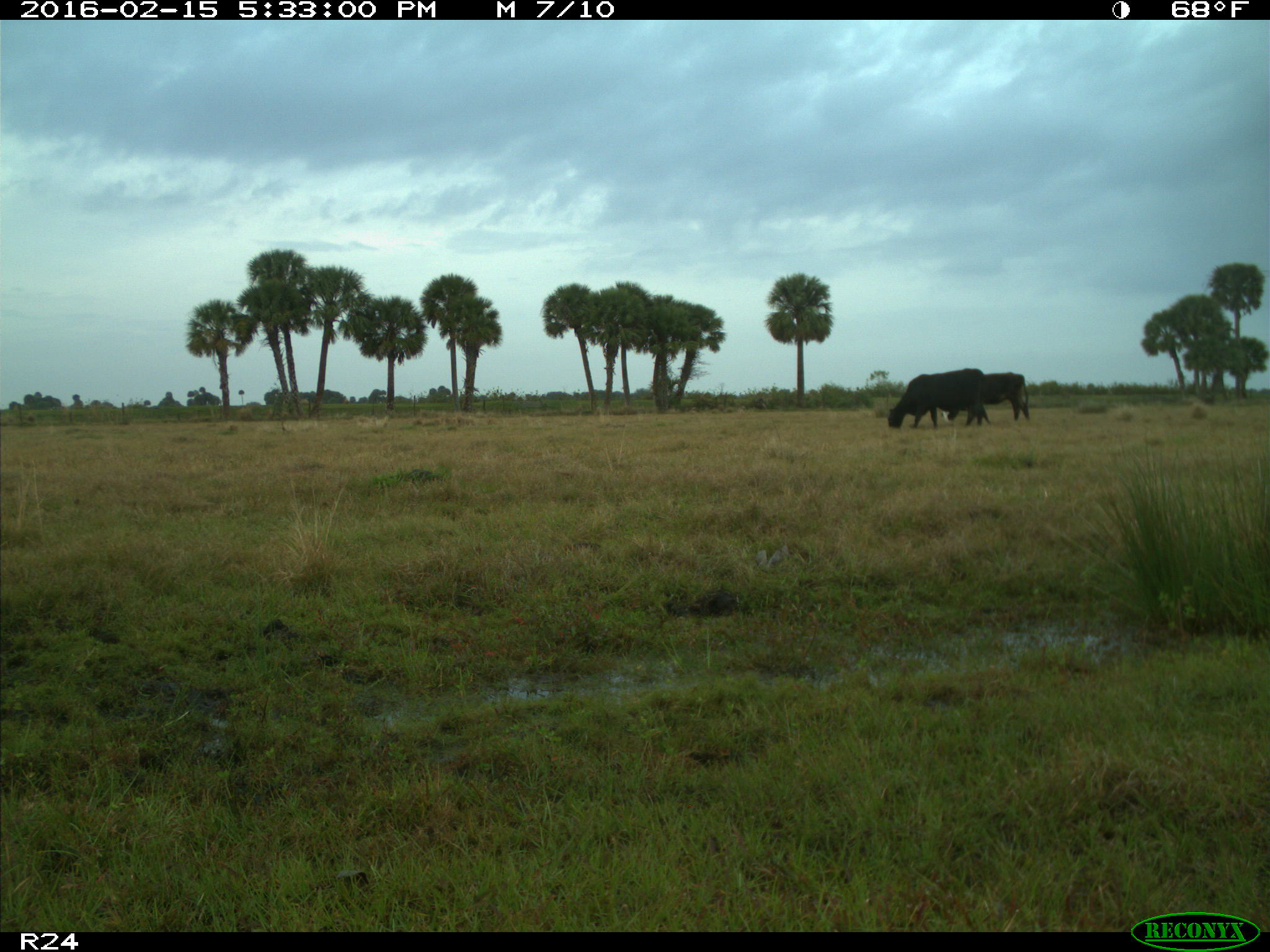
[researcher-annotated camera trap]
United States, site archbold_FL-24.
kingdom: Animalia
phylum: Chordata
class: Mammalia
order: Artiodactyla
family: Bovidae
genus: Bos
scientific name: Bos taurus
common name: domestic cow